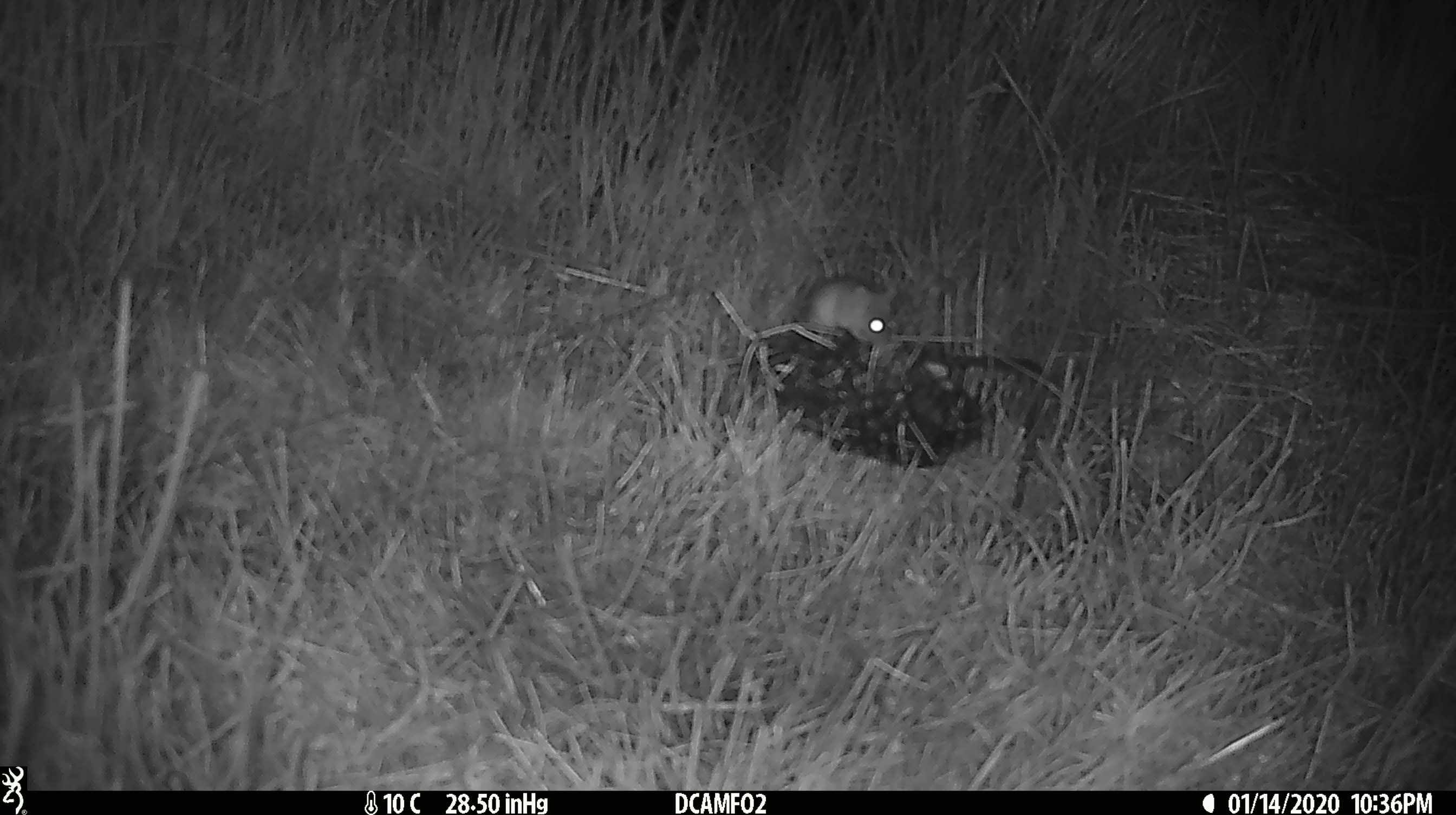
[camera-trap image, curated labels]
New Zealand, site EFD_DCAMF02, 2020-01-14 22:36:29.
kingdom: Animalia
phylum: Chordata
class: Mammalia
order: Rodentia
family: Muridae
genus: Mus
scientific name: Mus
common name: mouse